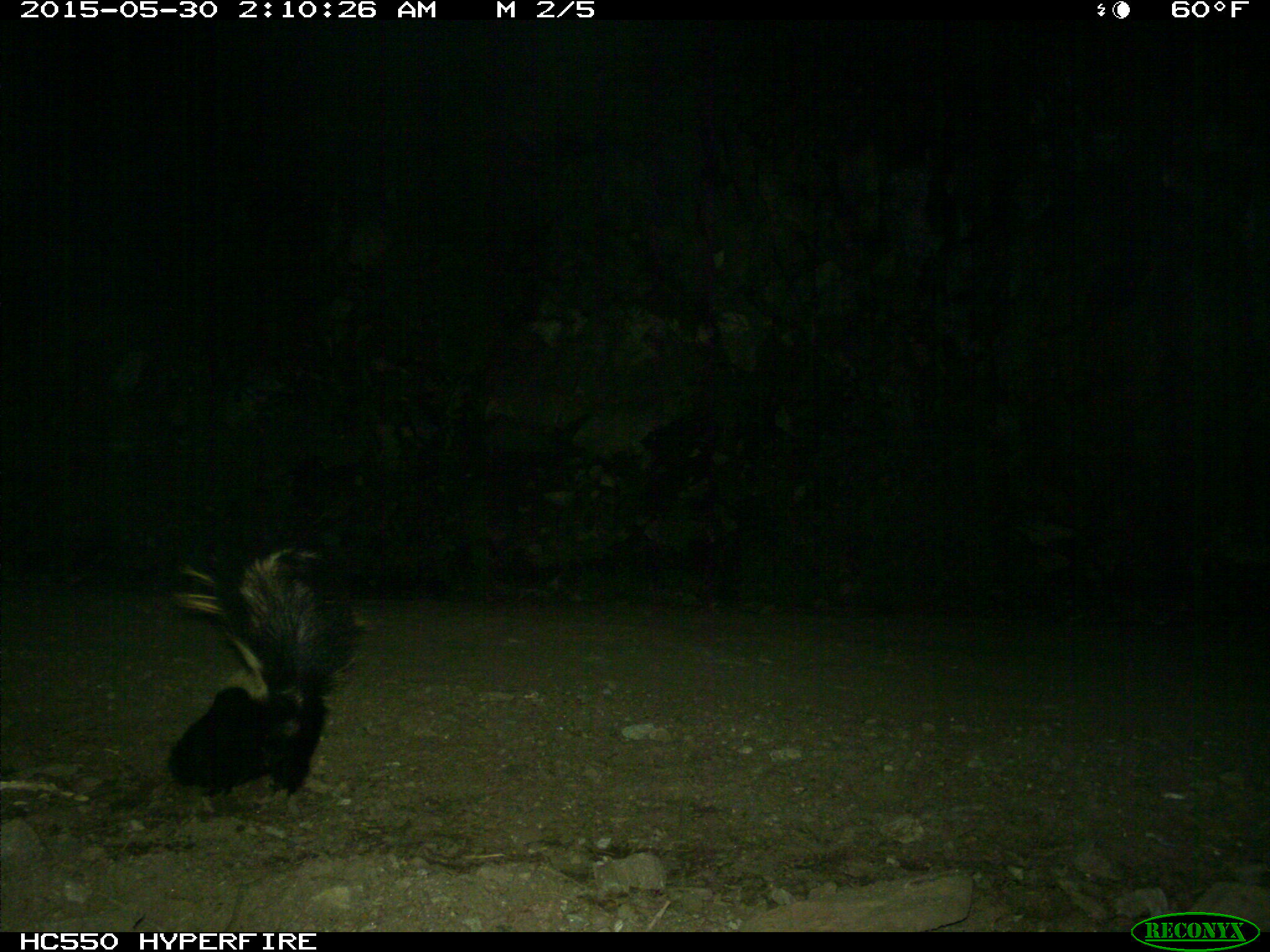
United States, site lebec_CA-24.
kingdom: Animalia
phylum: Chordata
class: Mammalia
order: Carnivora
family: Mephitidae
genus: Mephitis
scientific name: Mephitis mephitis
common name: striped skunk